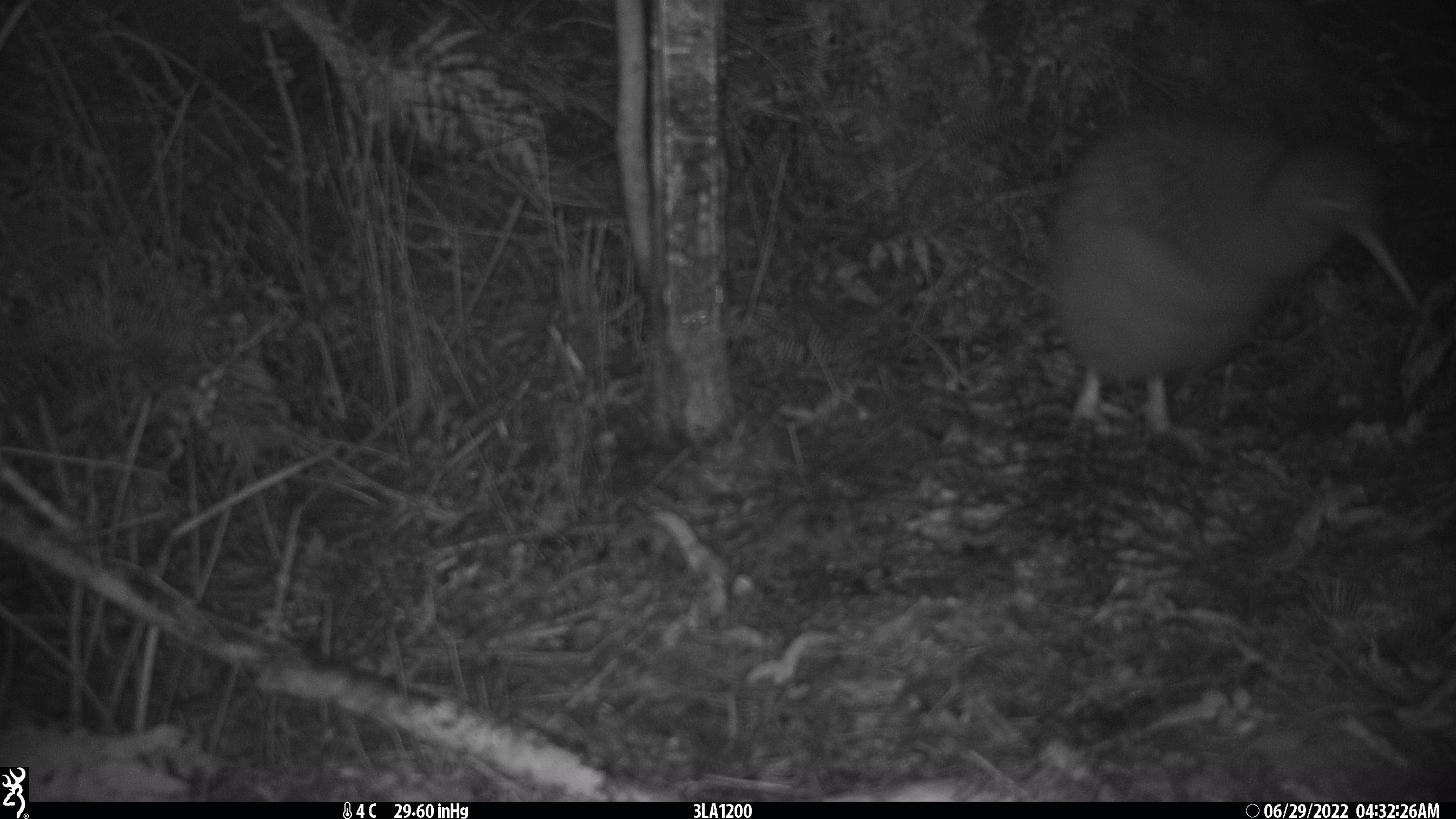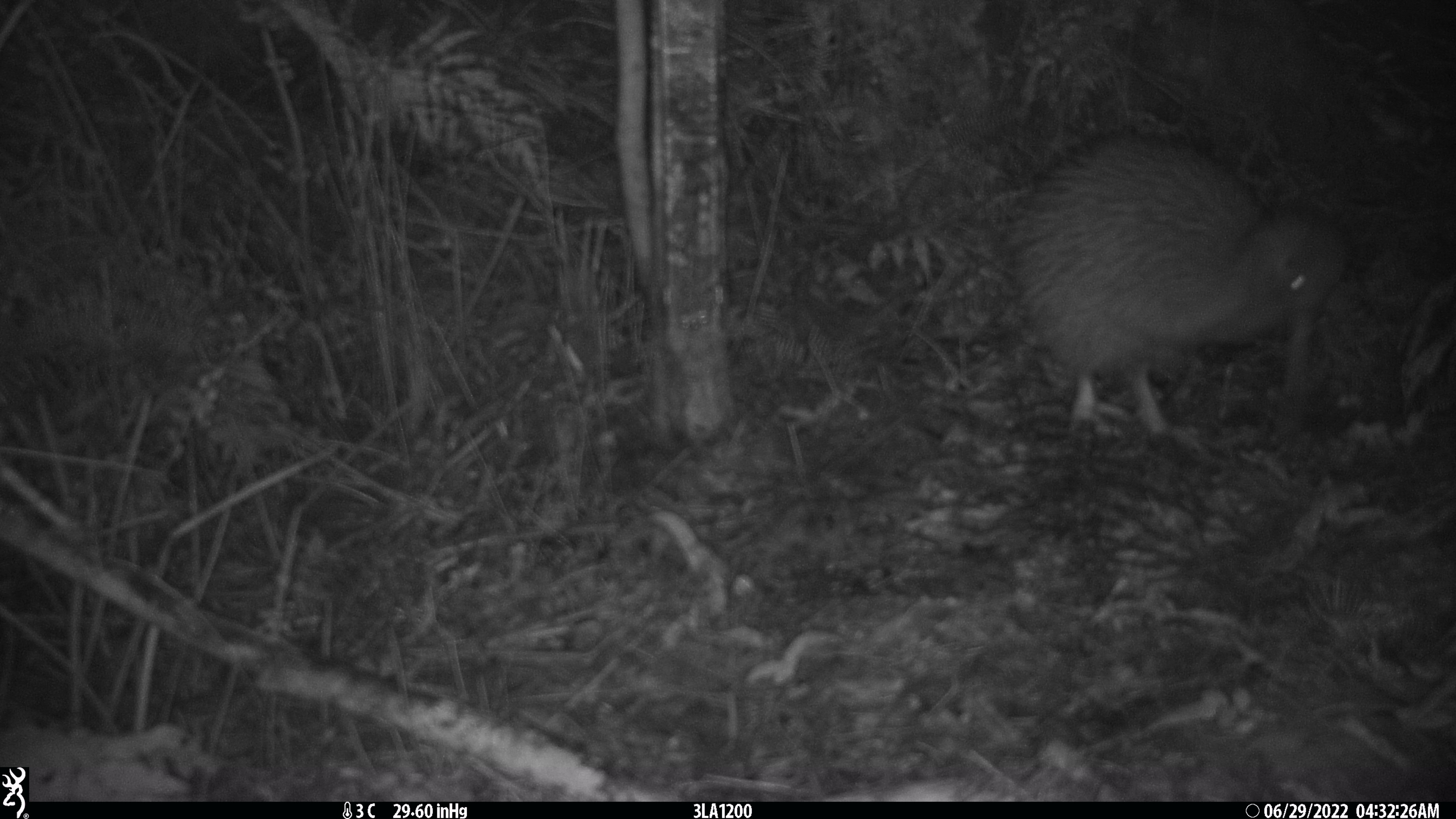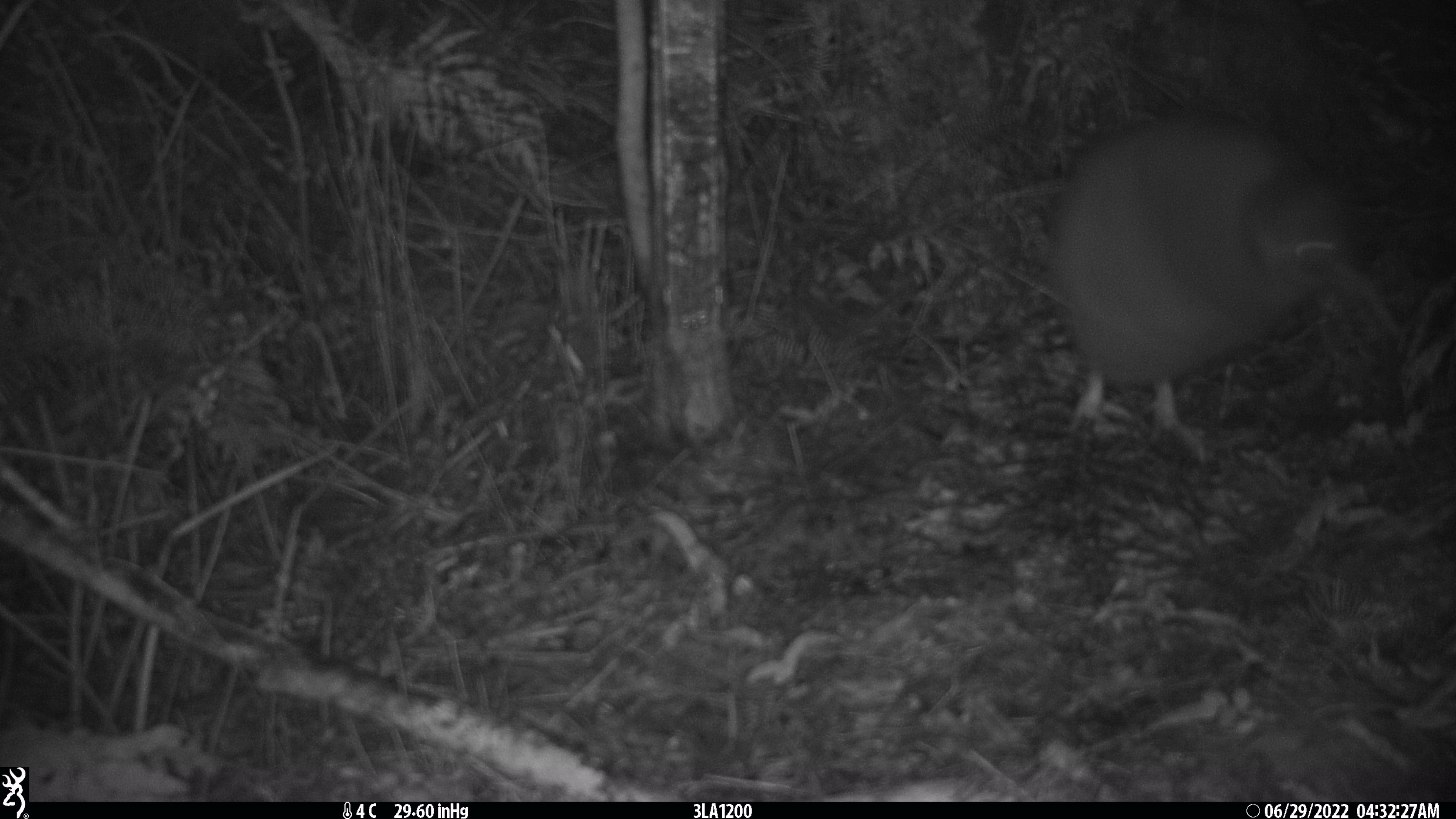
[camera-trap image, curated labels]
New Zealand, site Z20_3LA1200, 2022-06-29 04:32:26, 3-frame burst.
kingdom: Animalia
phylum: Chordata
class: Aves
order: Apterygiformes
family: Apterygidae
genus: Apteryx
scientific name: Apteryx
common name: kiwi